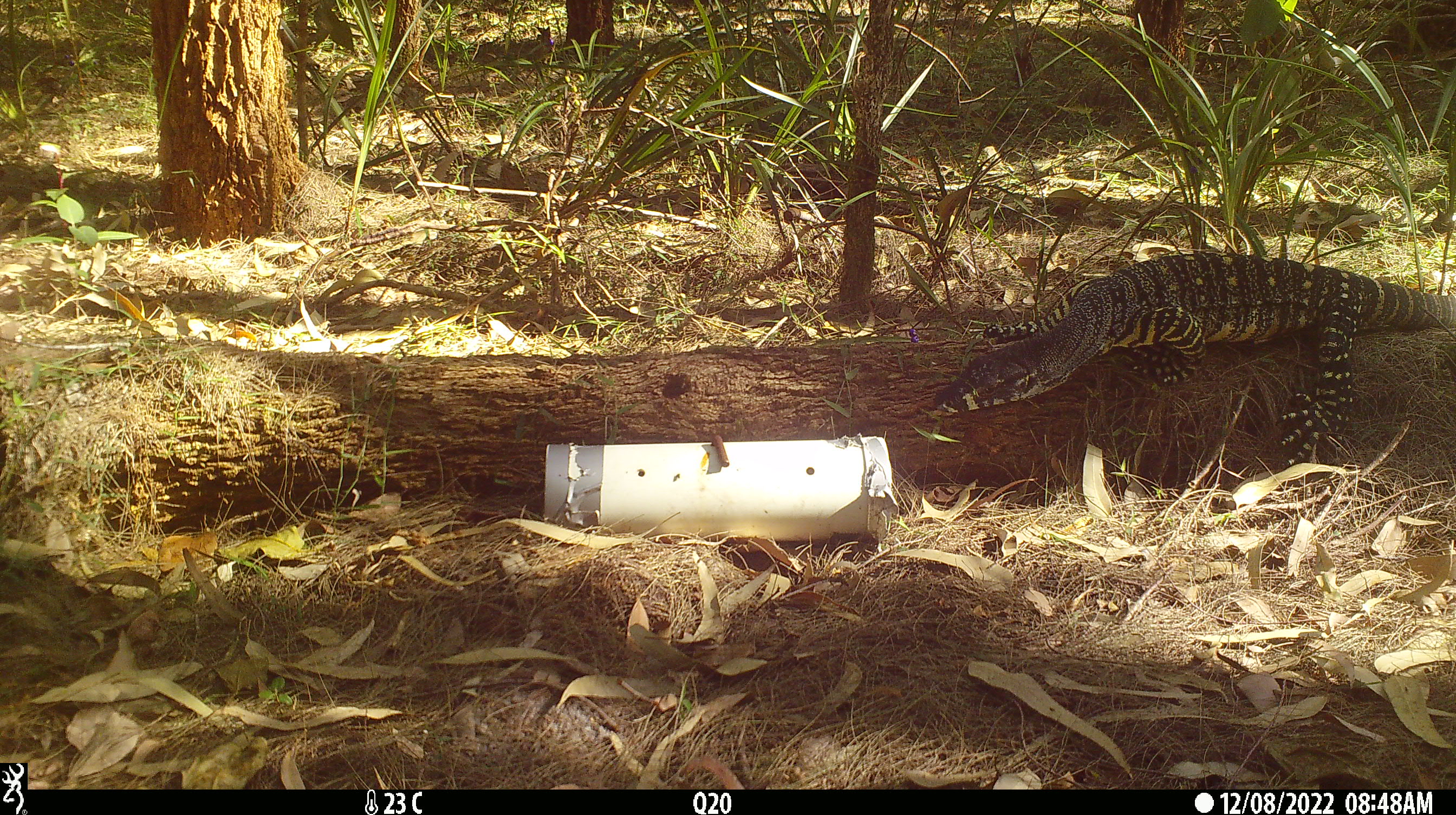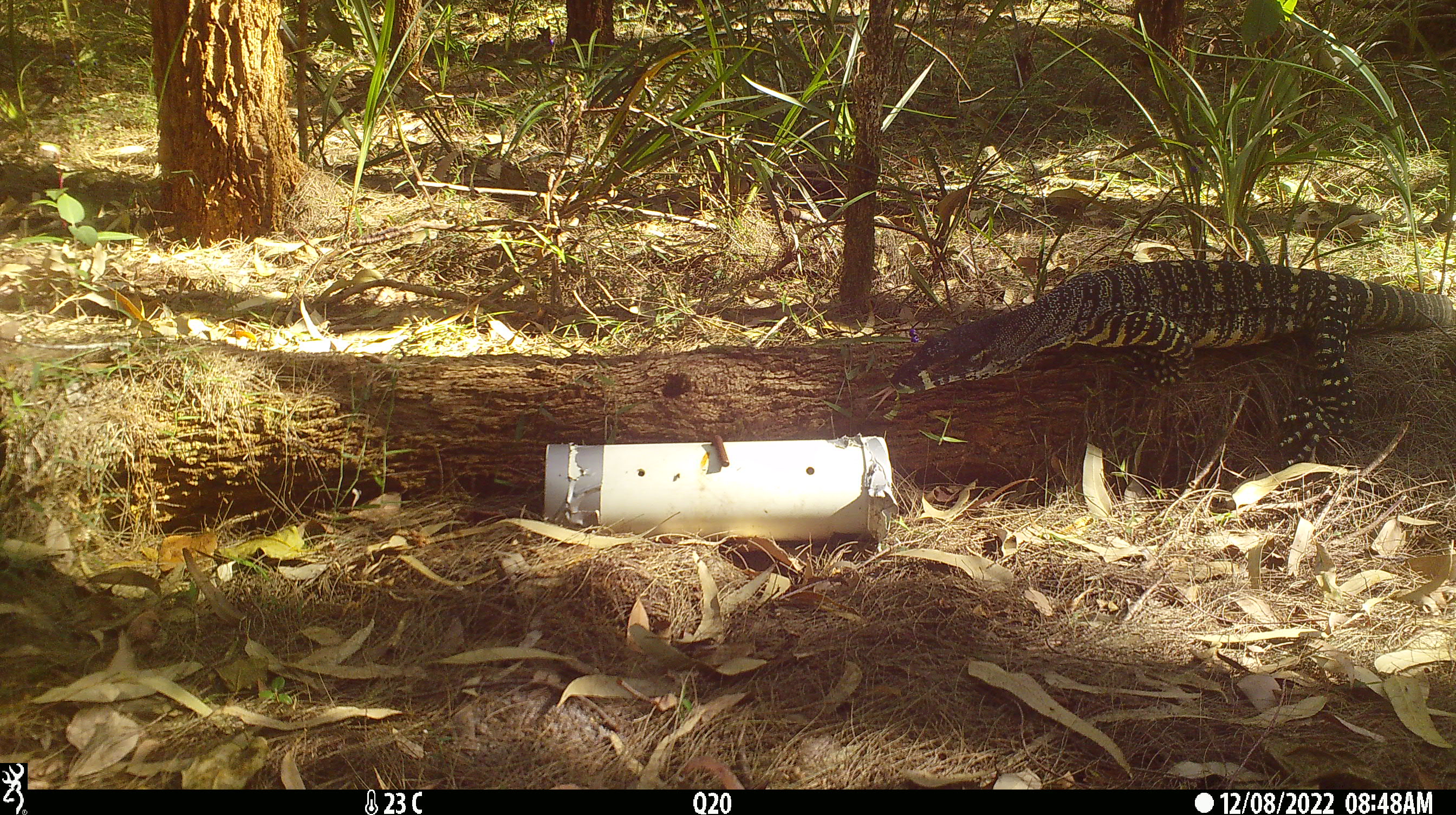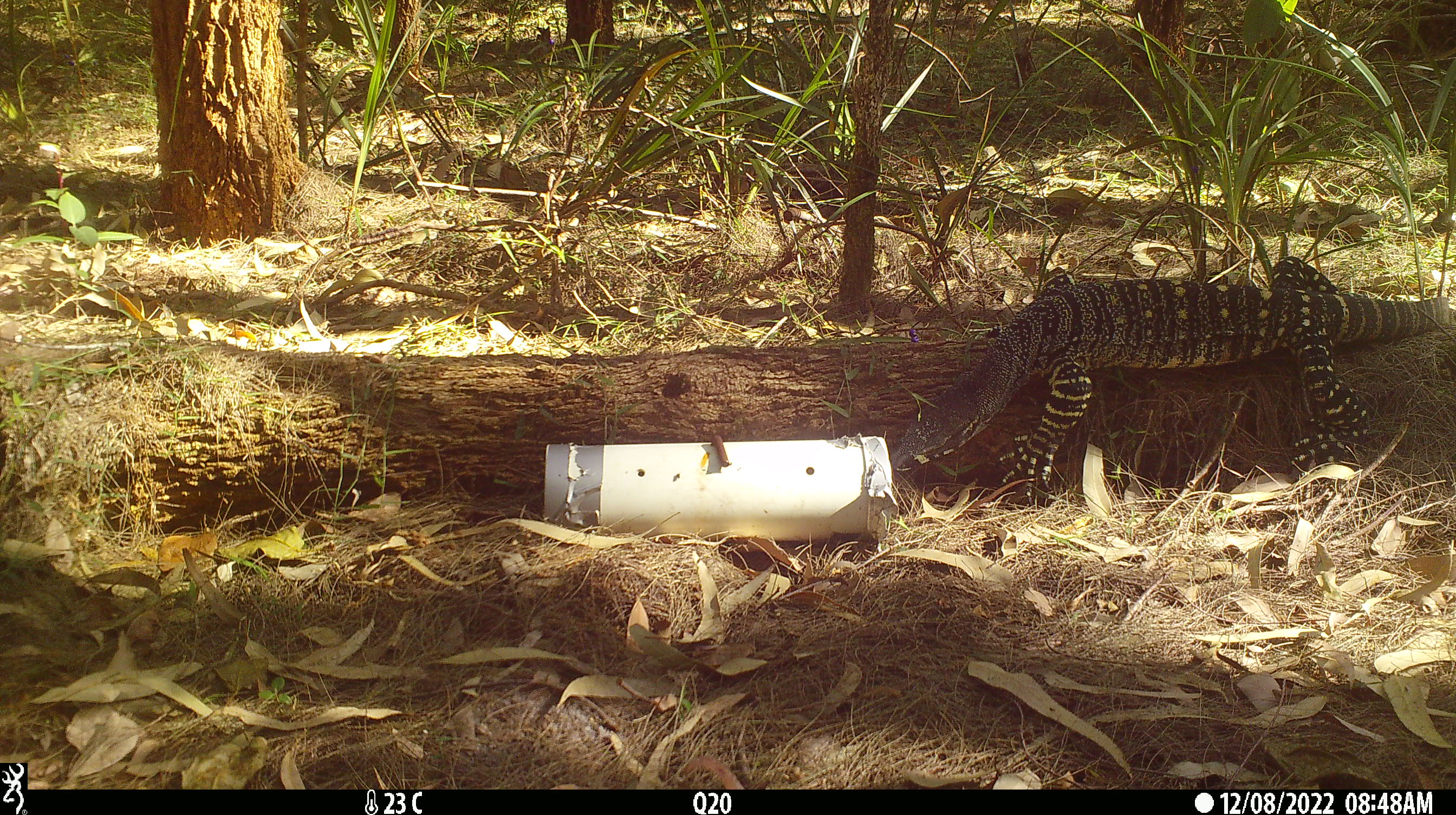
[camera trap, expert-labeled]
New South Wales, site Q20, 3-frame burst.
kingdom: Animalia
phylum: Chordata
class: Reptilia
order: Squamata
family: Varanidae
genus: Varanus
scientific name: Varanus varius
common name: lace monitor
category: goanna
Goanna (lace monitor) (Varanus varius).